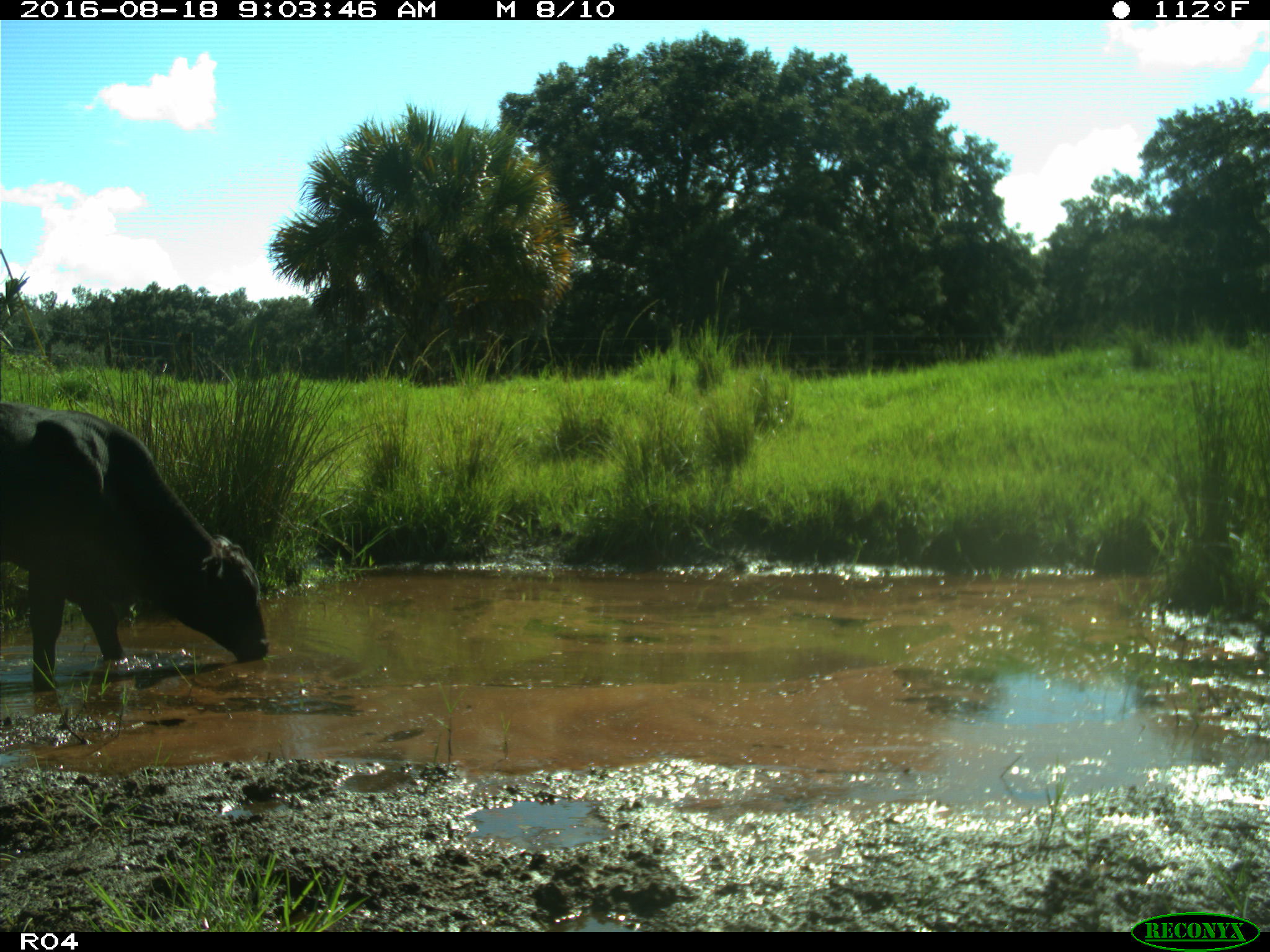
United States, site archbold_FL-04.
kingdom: Animalia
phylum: Chordata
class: Mammalia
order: Artiodactyla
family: Bovidae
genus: Bos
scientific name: Bos taurus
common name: domestic cow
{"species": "Bos taurus (domestic cow)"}